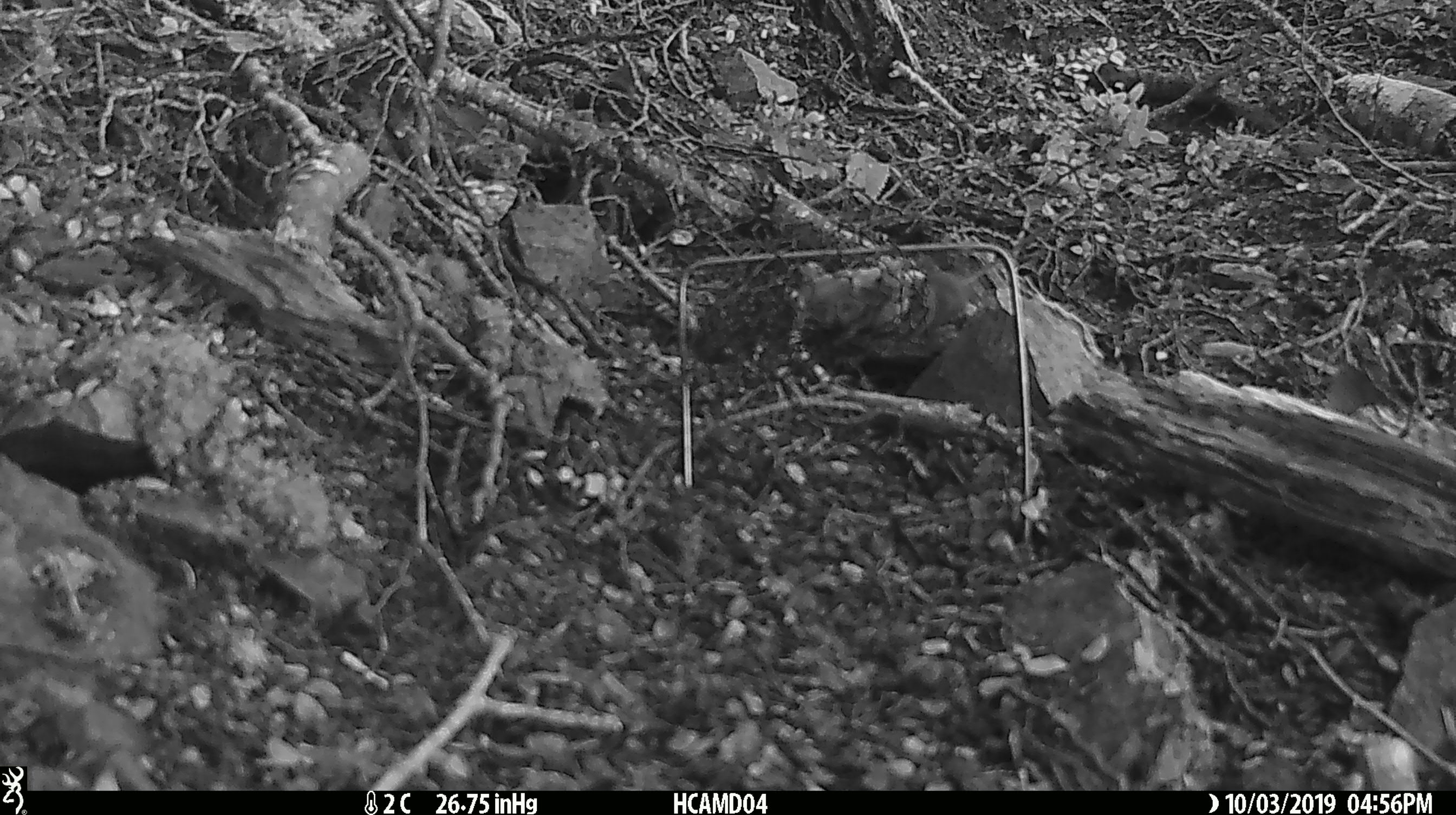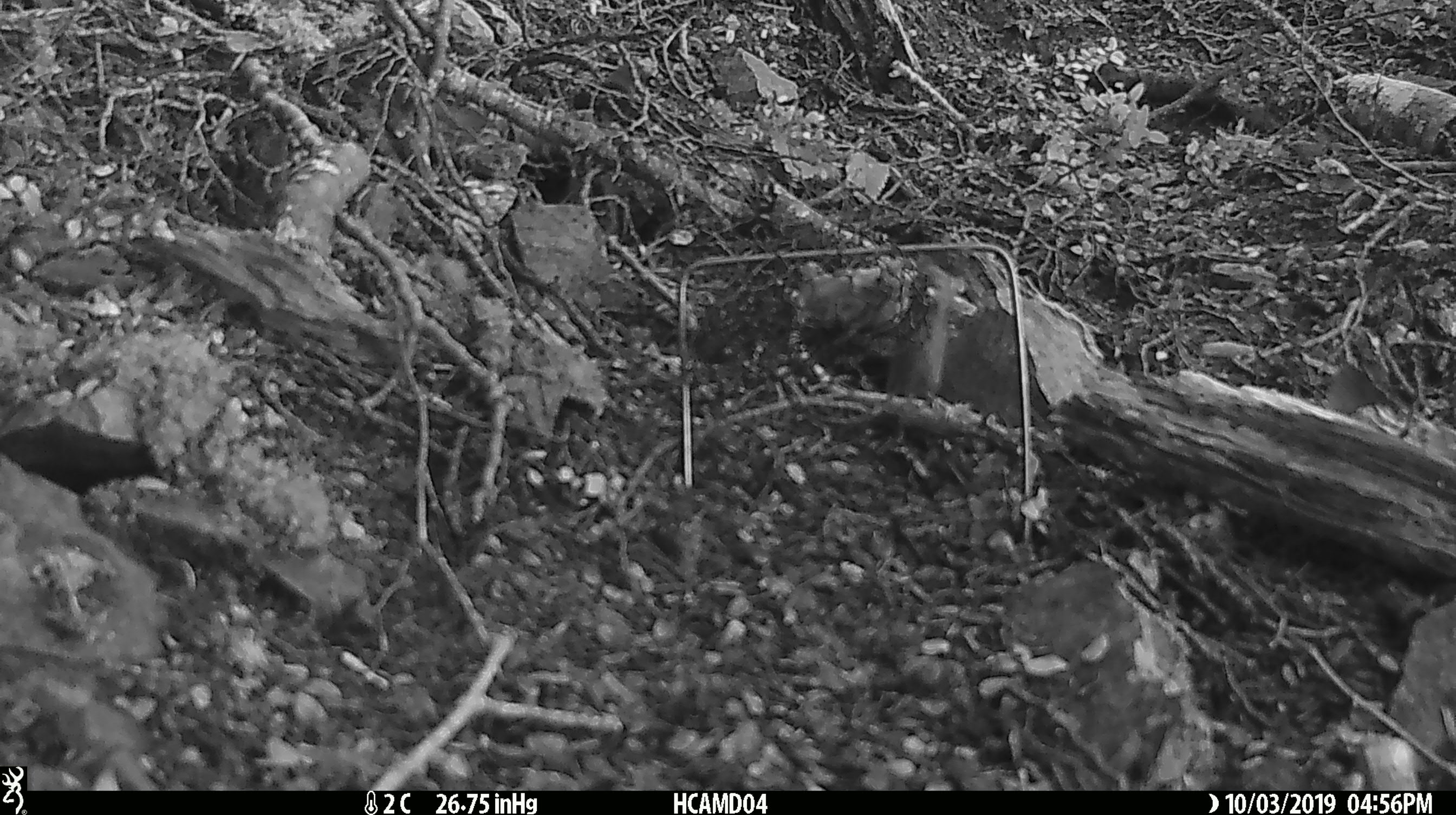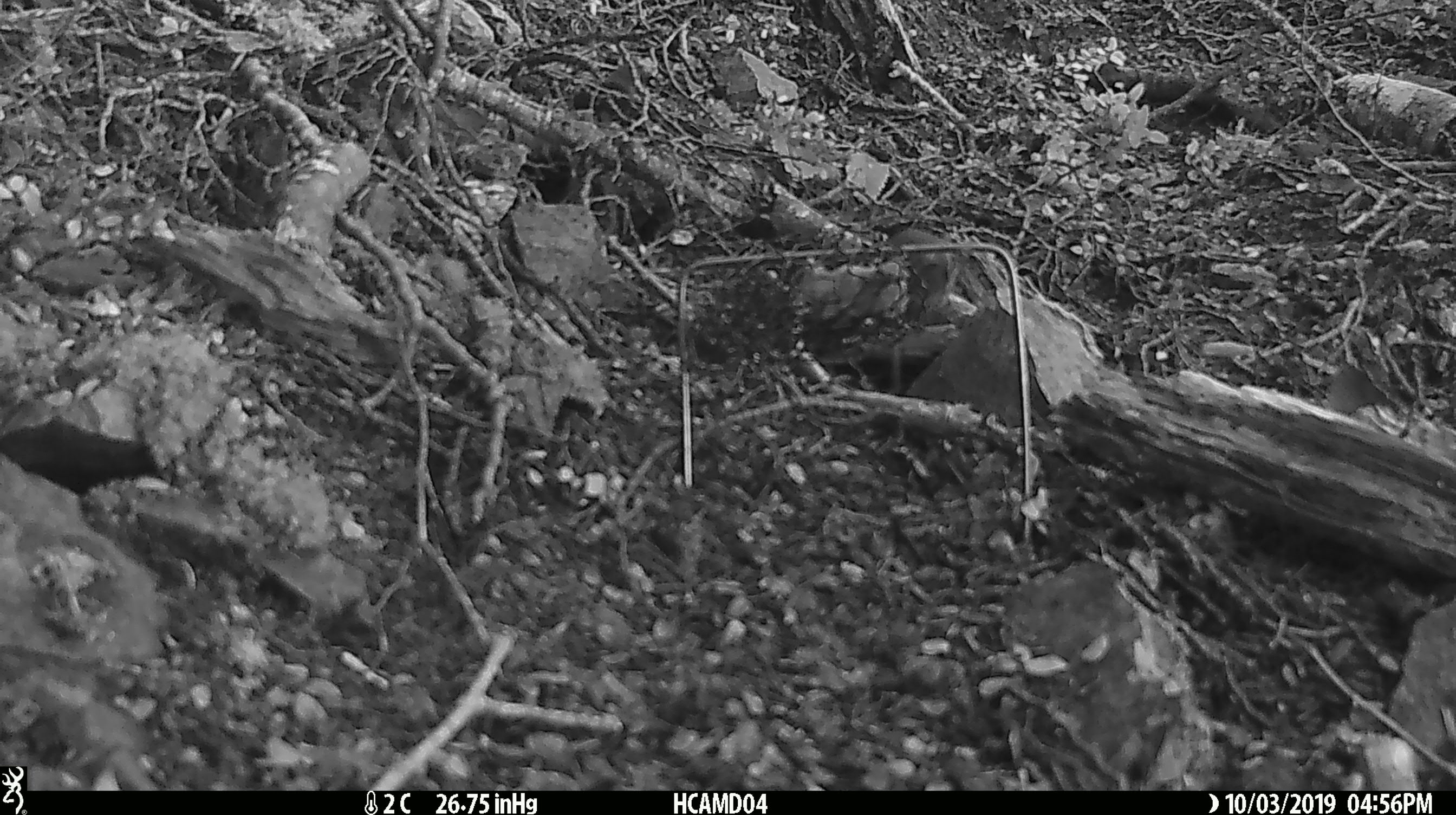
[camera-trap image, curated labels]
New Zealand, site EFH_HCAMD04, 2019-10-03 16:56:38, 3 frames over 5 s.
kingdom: Animalia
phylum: Chordata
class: Mammalia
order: Rodentia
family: Muridae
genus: Mus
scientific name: Mus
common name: mouse